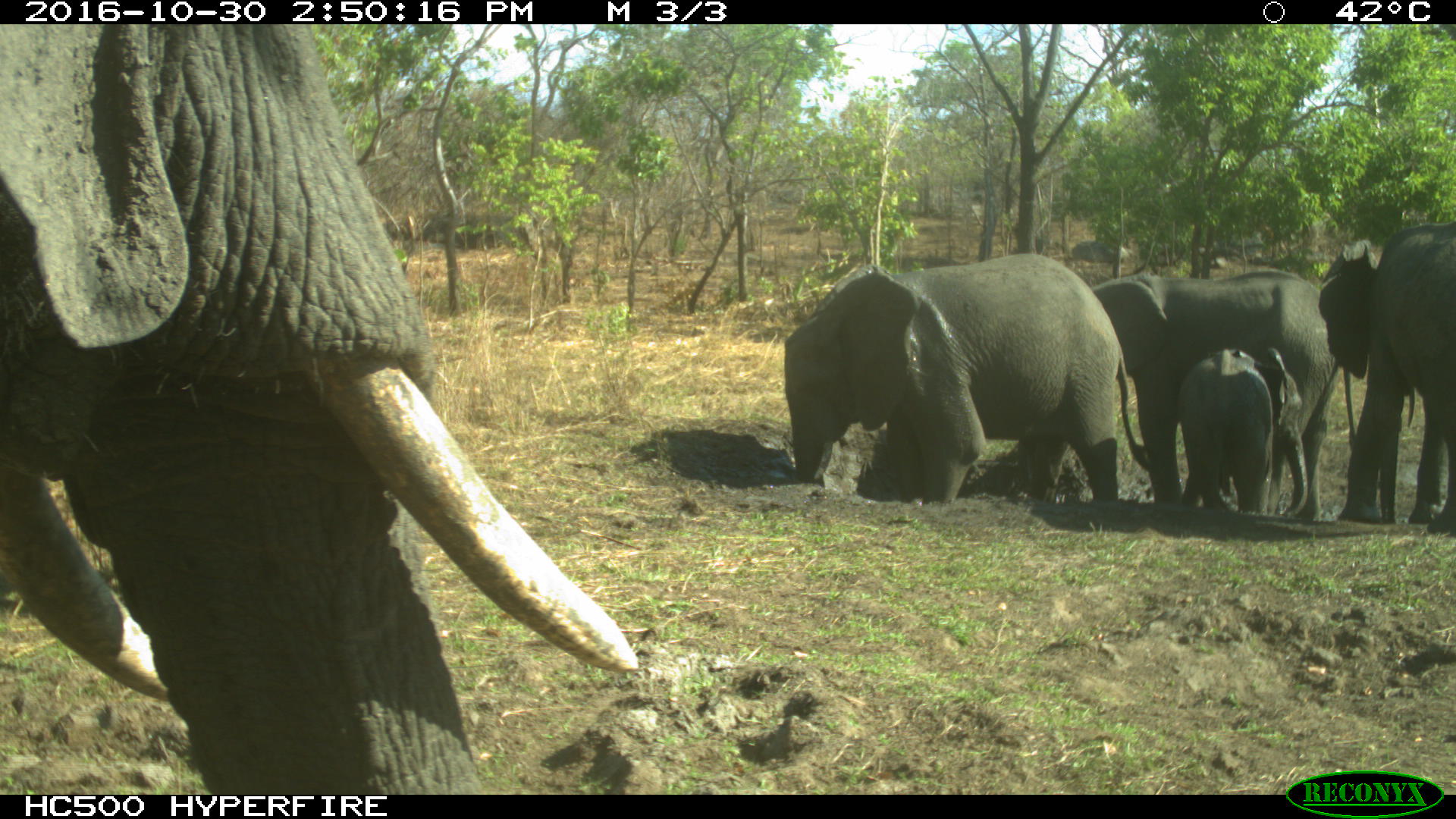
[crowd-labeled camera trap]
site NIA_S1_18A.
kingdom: Animalia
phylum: Chordata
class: Mammalia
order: Proboscidea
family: Elephantidae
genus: Loxodonta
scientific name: Loxodonta africana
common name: african bush elephant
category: elephant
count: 5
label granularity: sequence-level